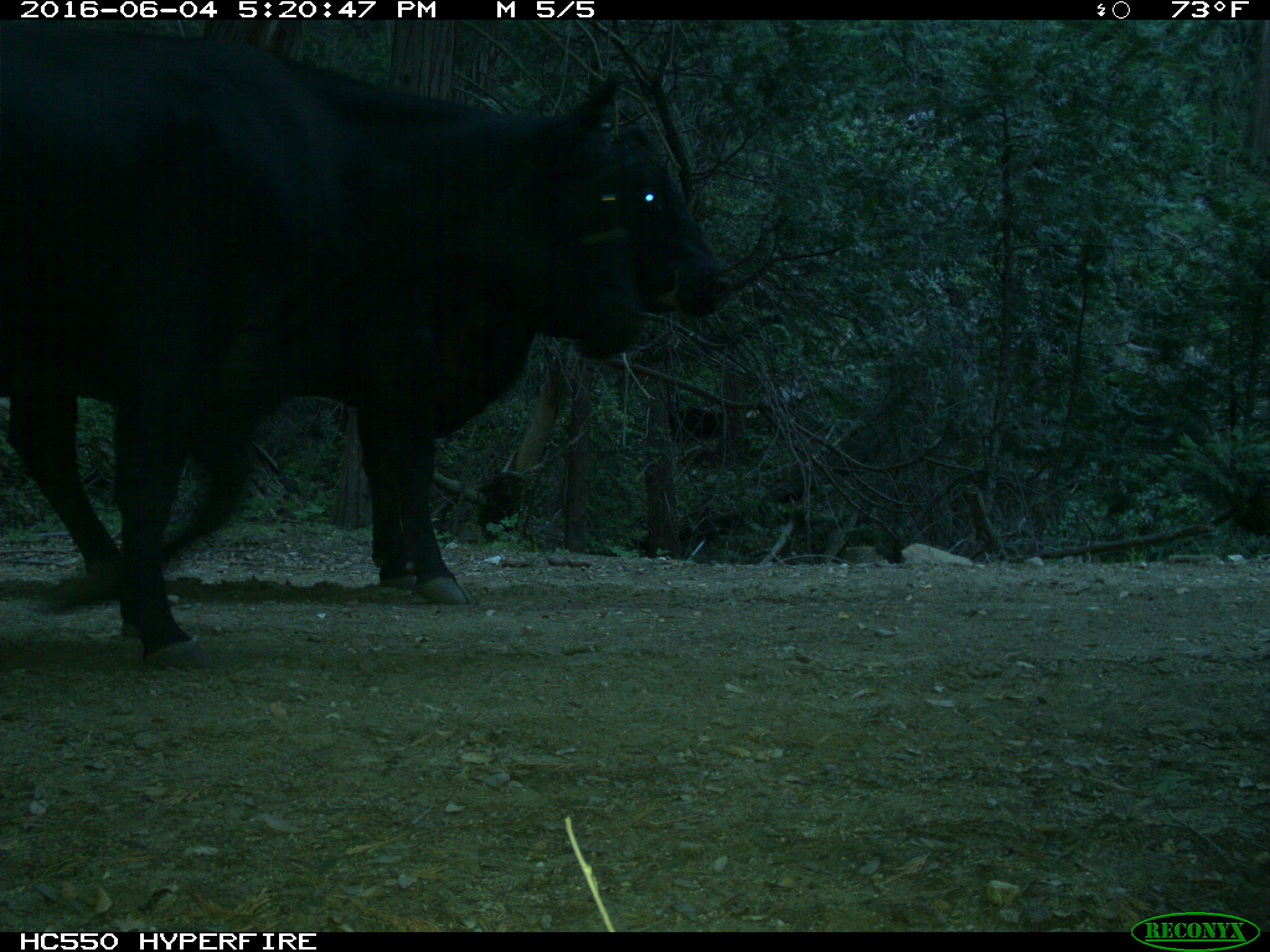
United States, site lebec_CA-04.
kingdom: Animalia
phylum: Chordata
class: Mammalia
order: Artiodactyla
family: Bovidae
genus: Bos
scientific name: Bos taurus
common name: domestic cow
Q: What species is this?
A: Bos taurus (domestic cow).